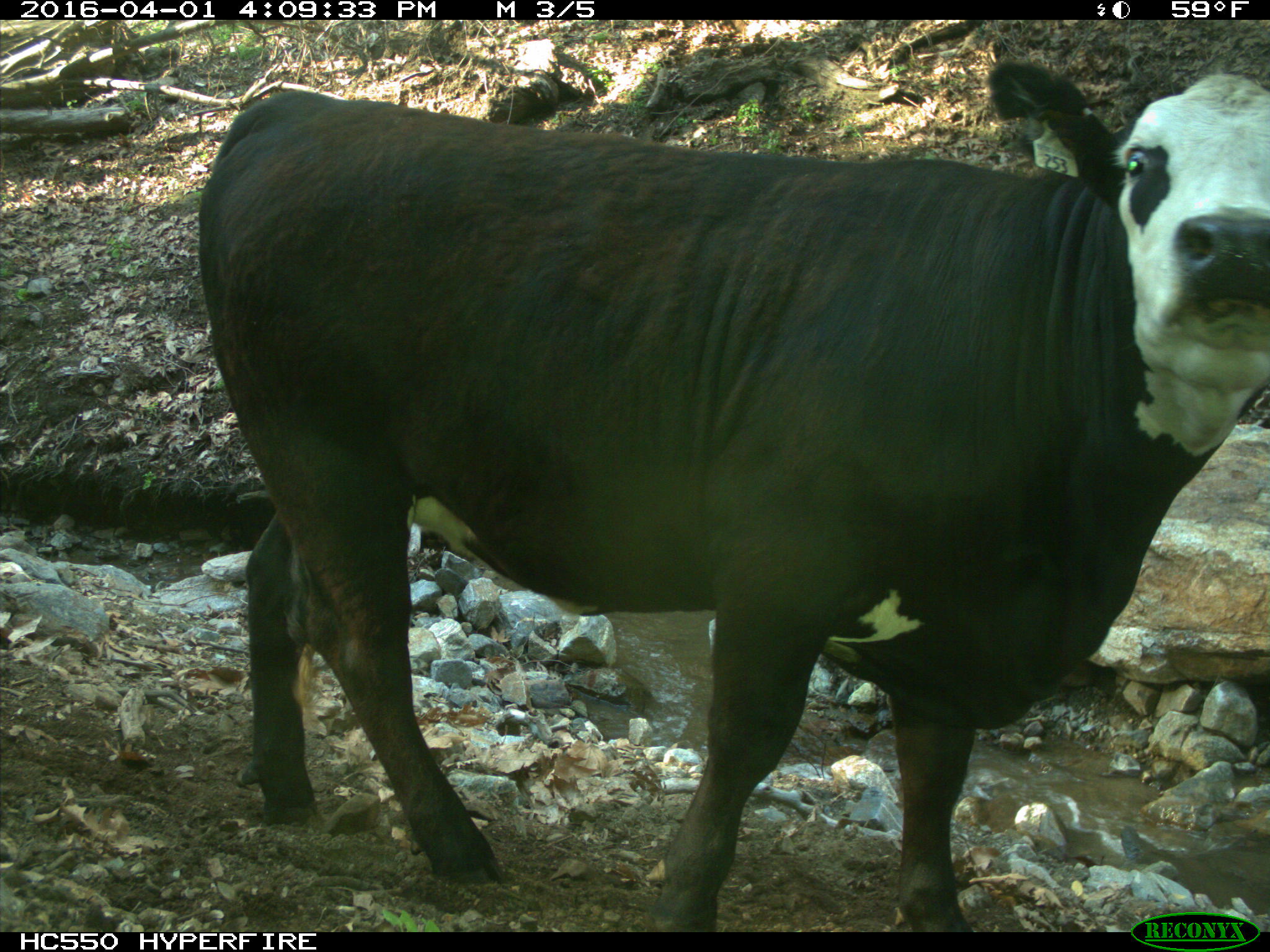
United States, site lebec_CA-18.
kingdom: Animalia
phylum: Chordata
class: Mammalia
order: Artiodactyla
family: Bovidae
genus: Bos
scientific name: Bos taurus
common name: domestic cow